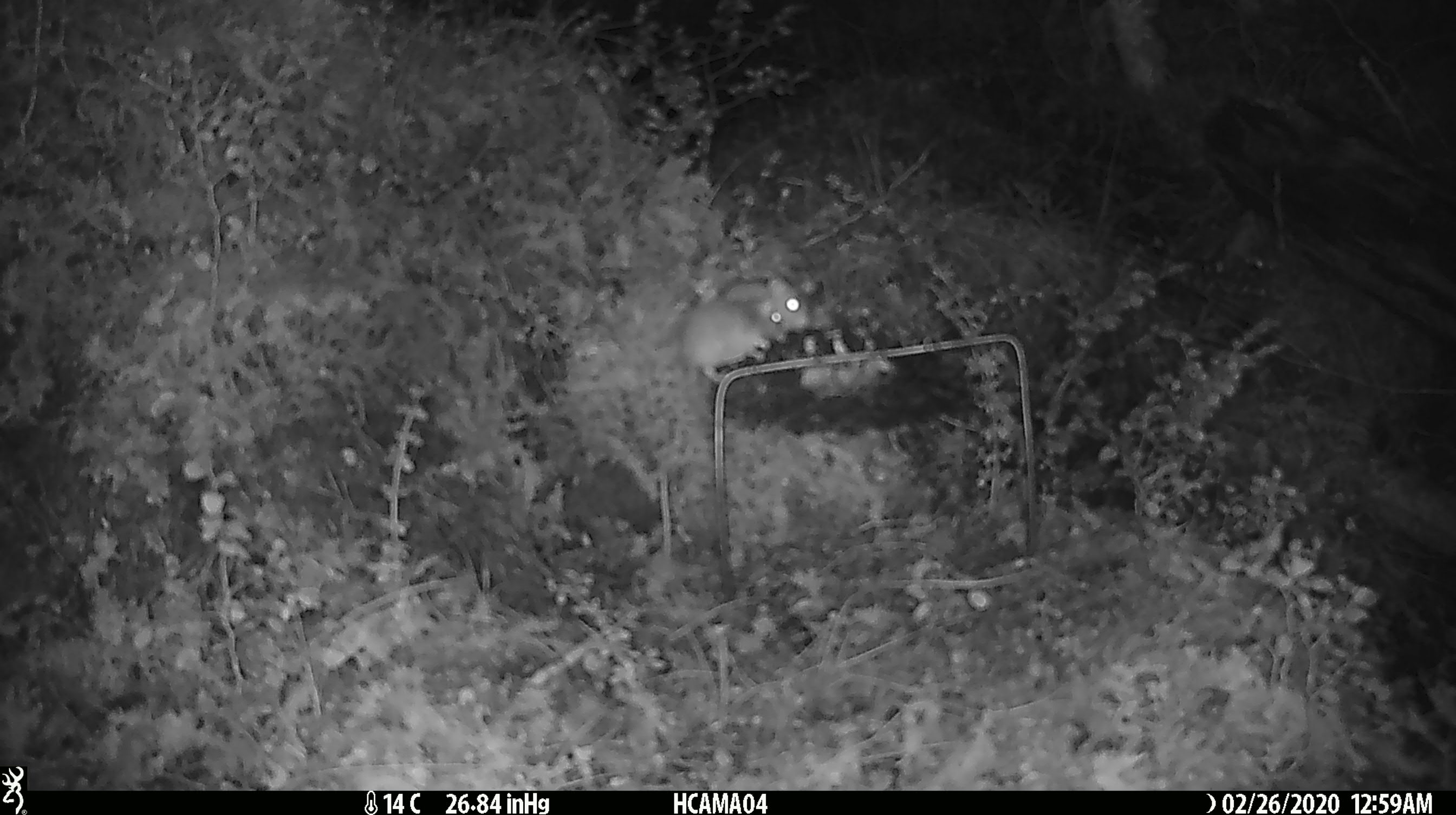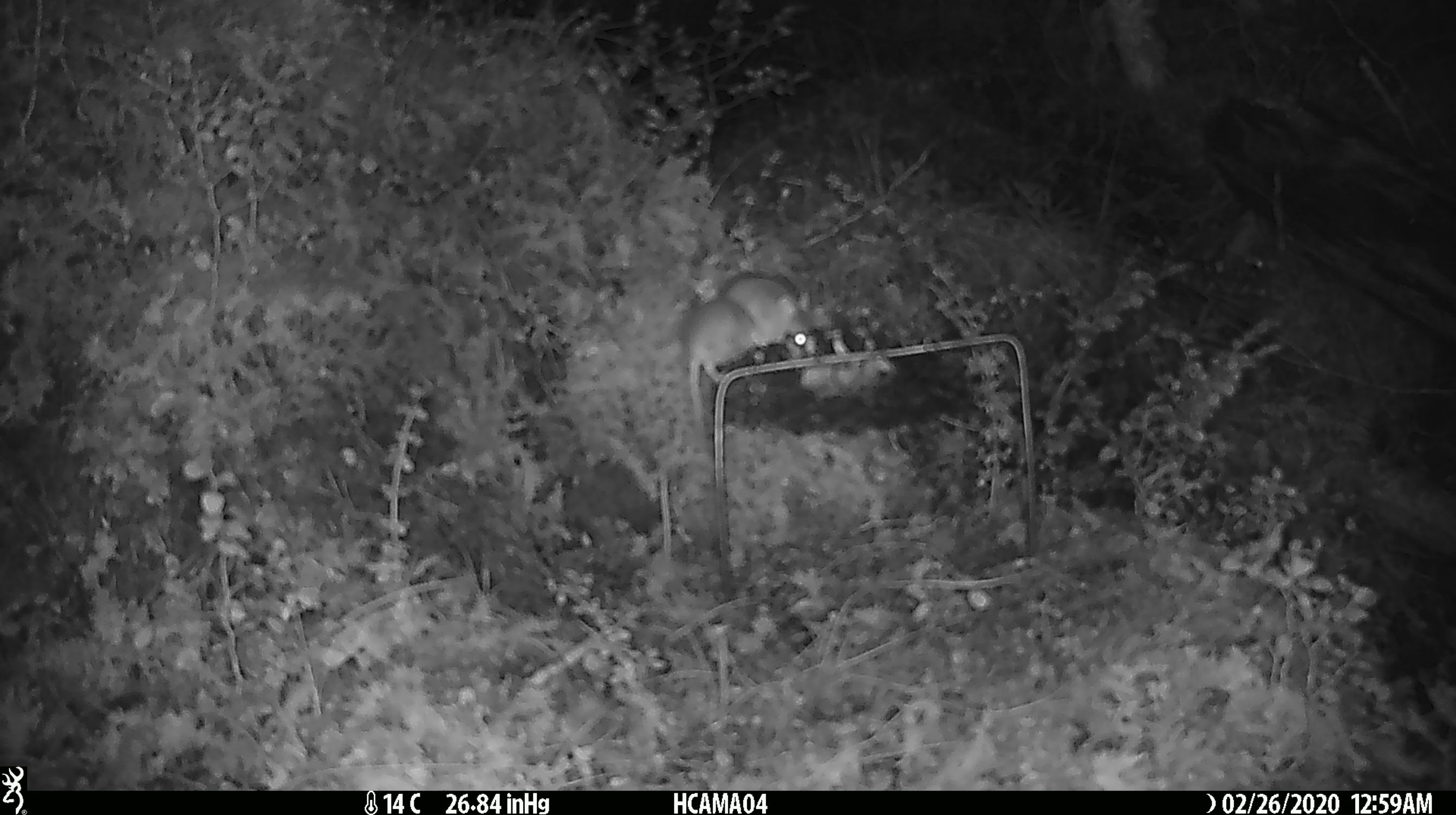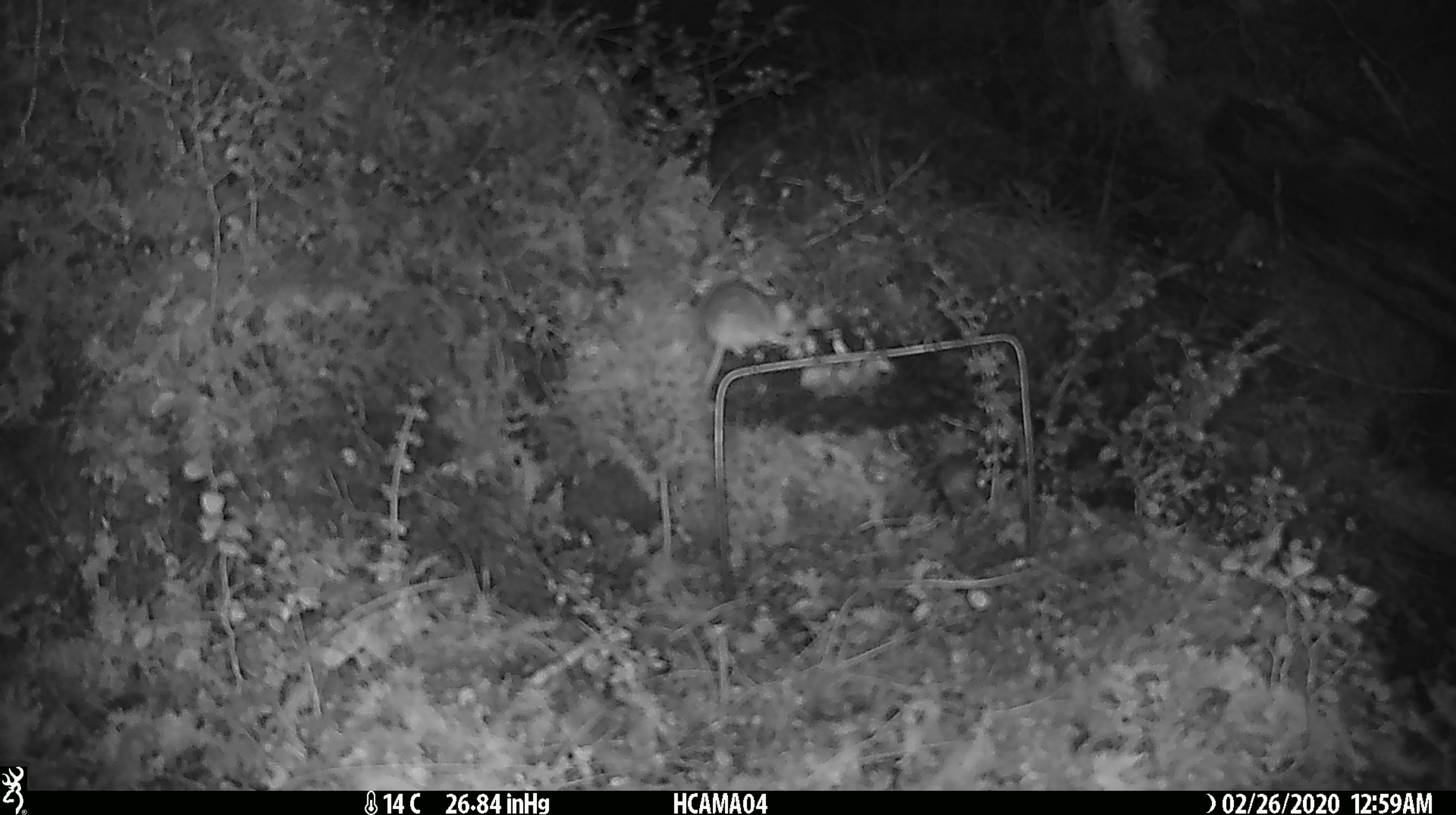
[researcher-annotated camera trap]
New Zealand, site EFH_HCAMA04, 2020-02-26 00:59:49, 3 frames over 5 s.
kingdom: Animalia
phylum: Chordata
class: Mammalia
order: Rodentia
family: Muridae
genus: Mus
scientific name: Mus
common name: mouse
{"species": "mouse (Mus)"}